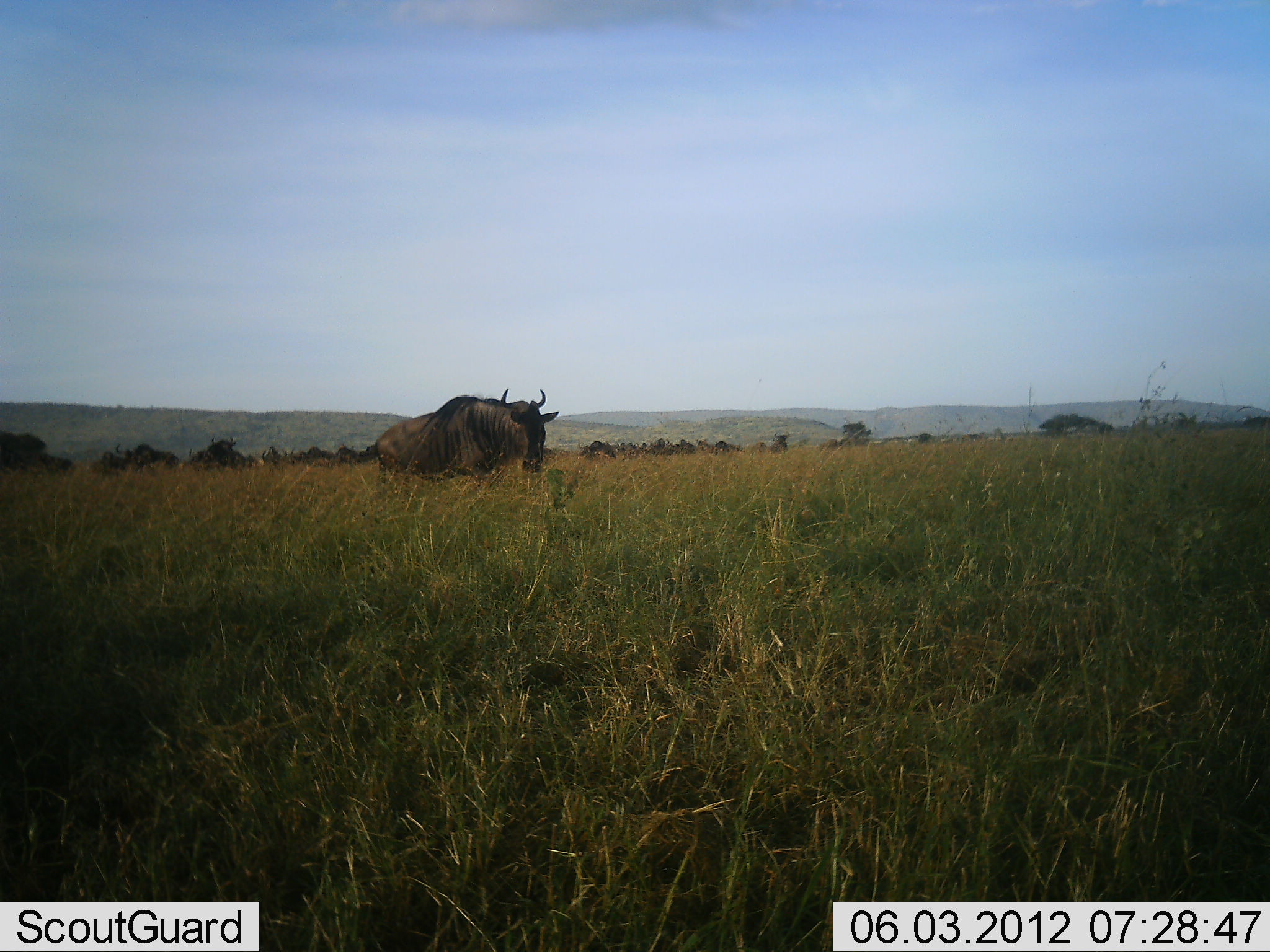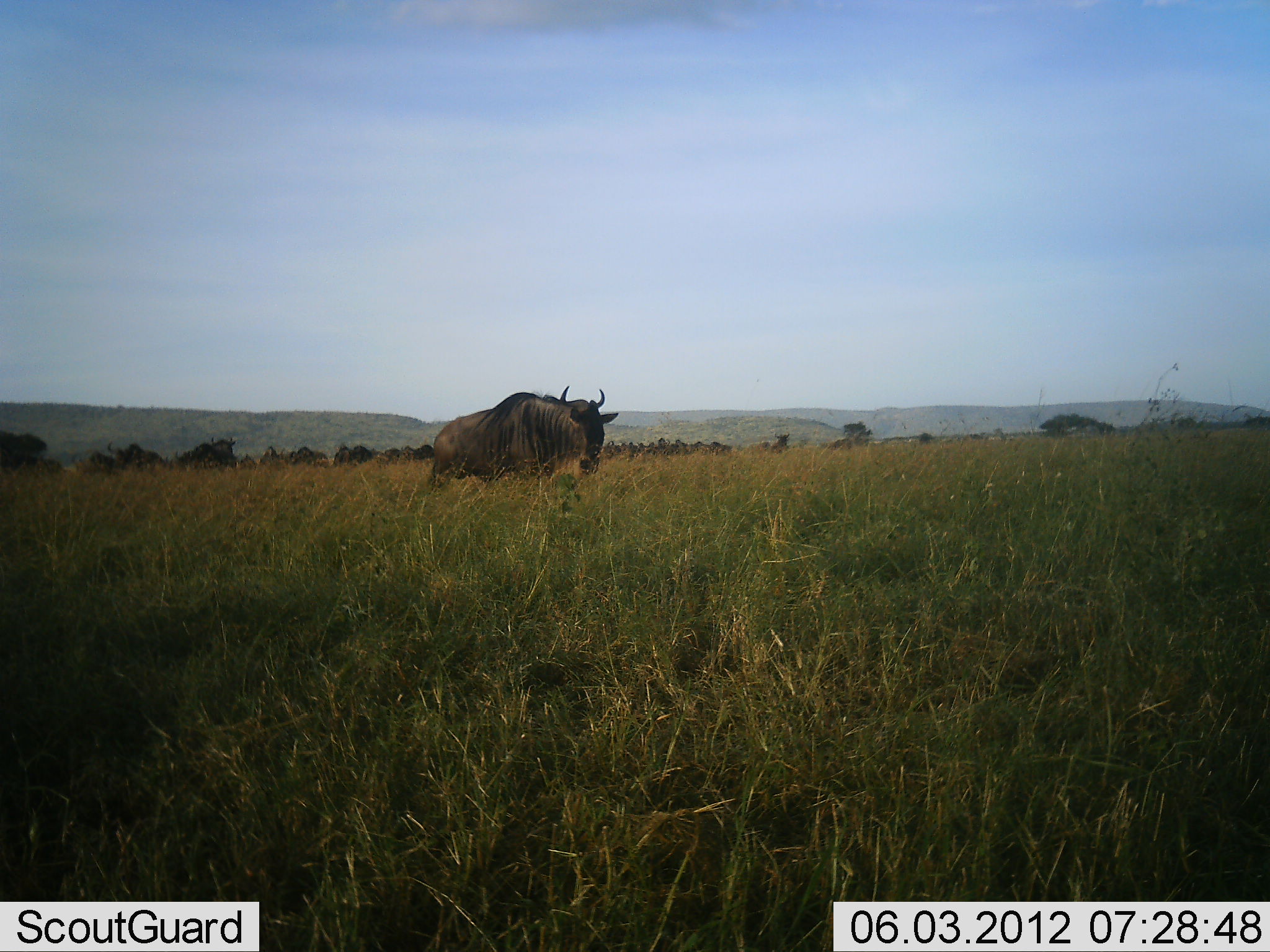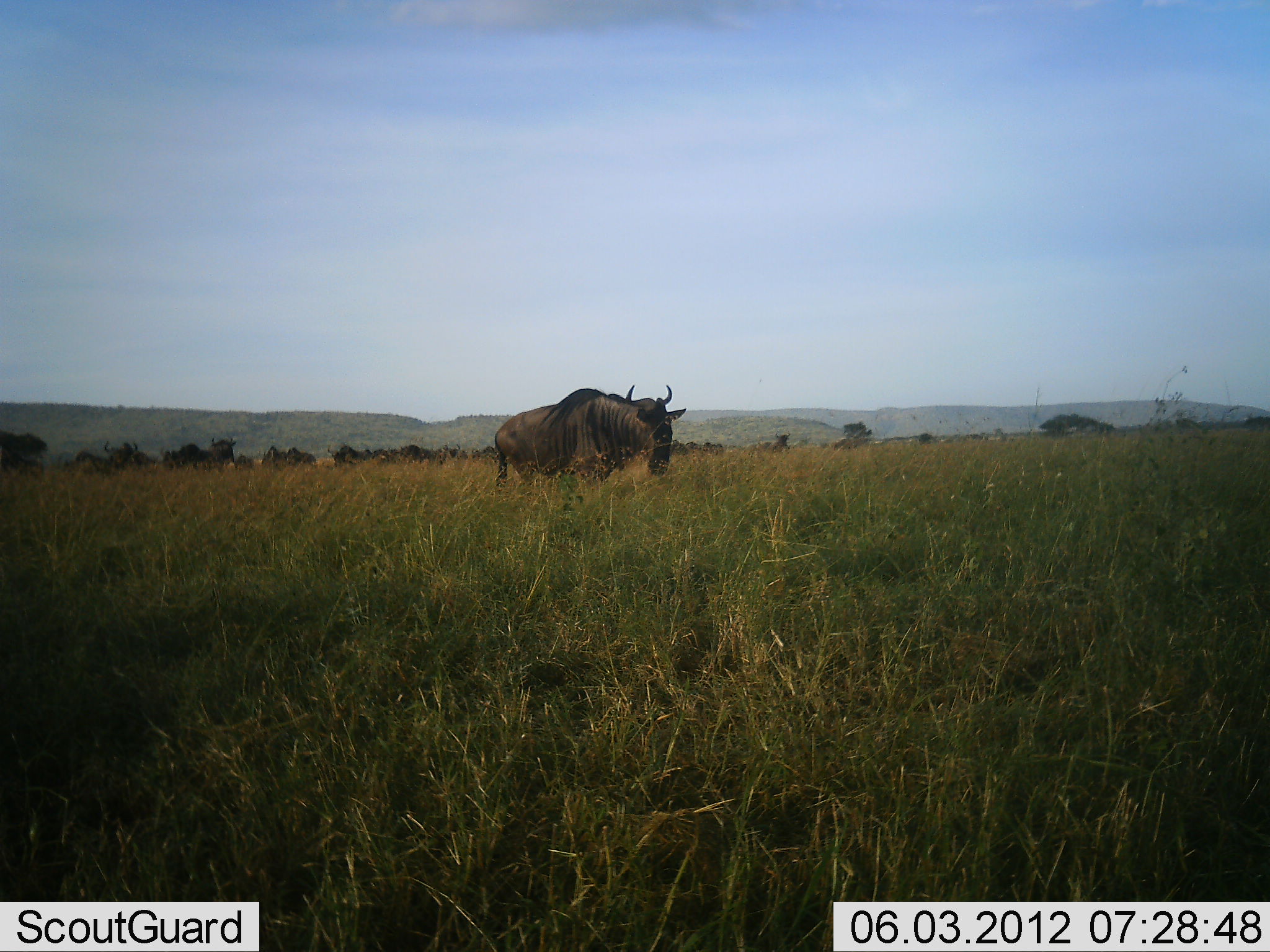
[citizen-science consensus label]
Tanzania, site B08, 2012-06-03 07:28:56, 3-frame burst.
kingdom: Animalia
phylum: Chordata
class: Mammalia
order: Artiodactyla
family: Bovidae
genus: Connochaetes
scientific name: Connochaetes taurinus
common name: blue wildebeest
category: wildebeest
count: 11-50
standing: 40%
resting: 0%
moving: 80%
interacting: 0%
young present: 0%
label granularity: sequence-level